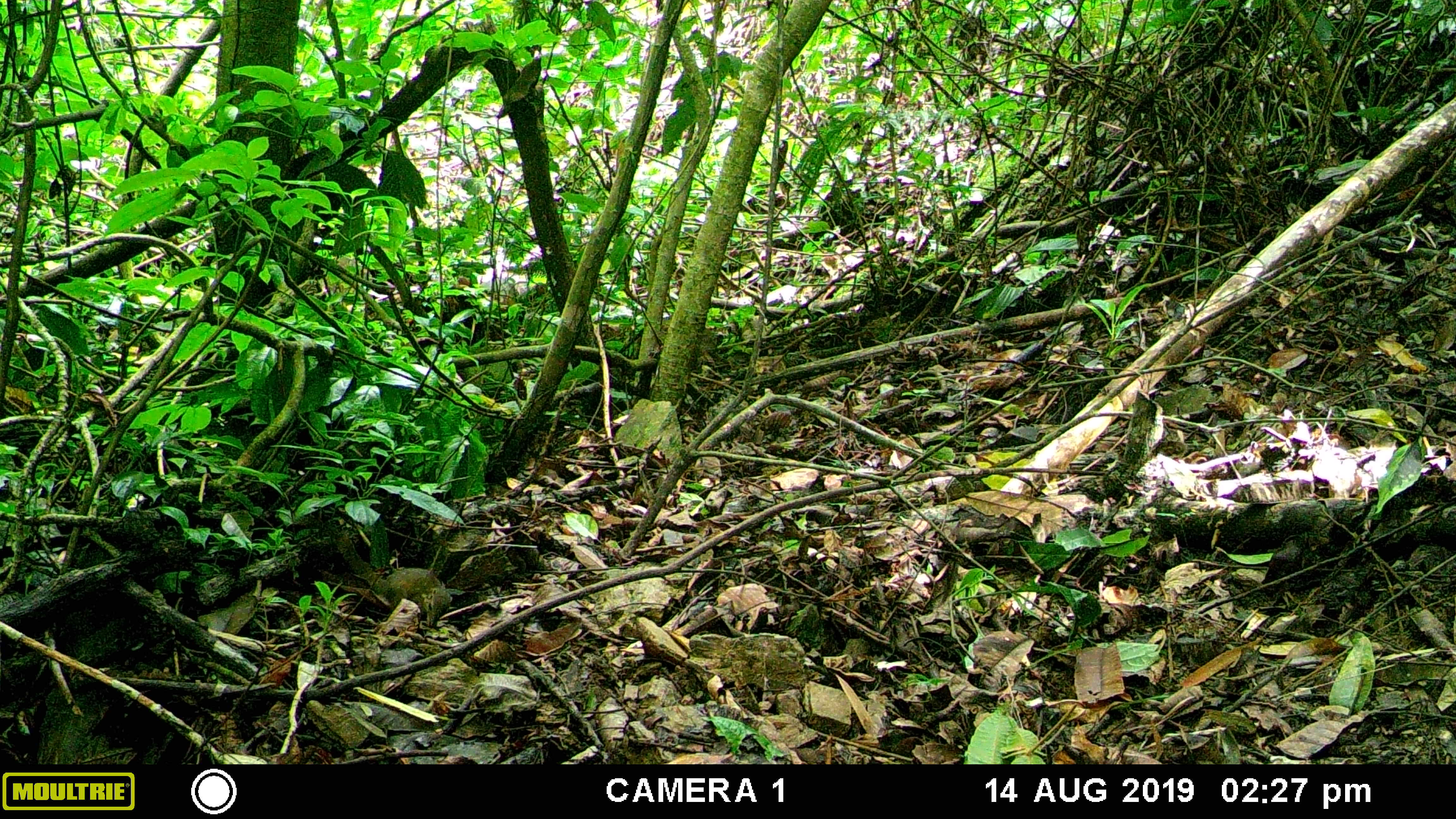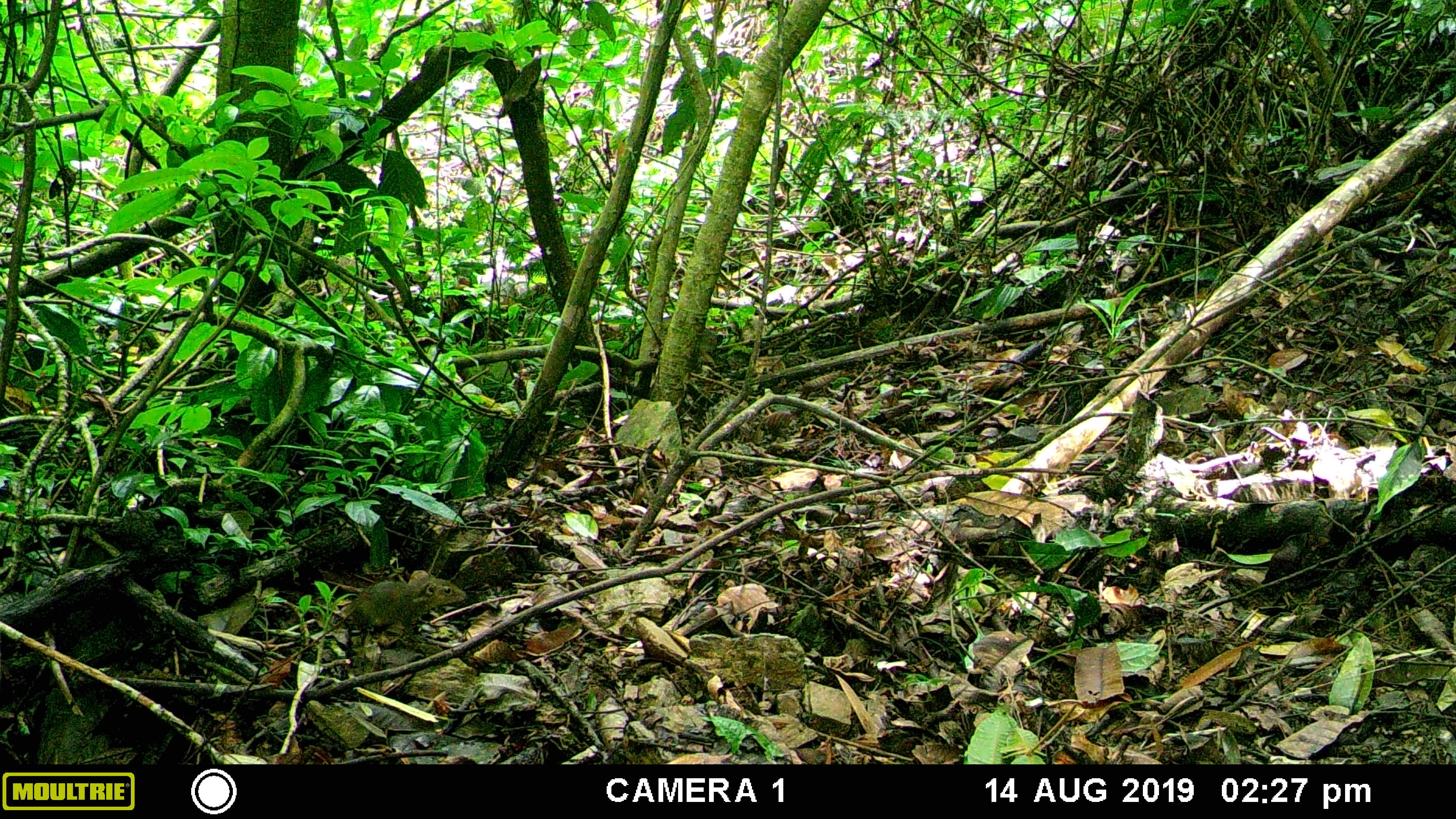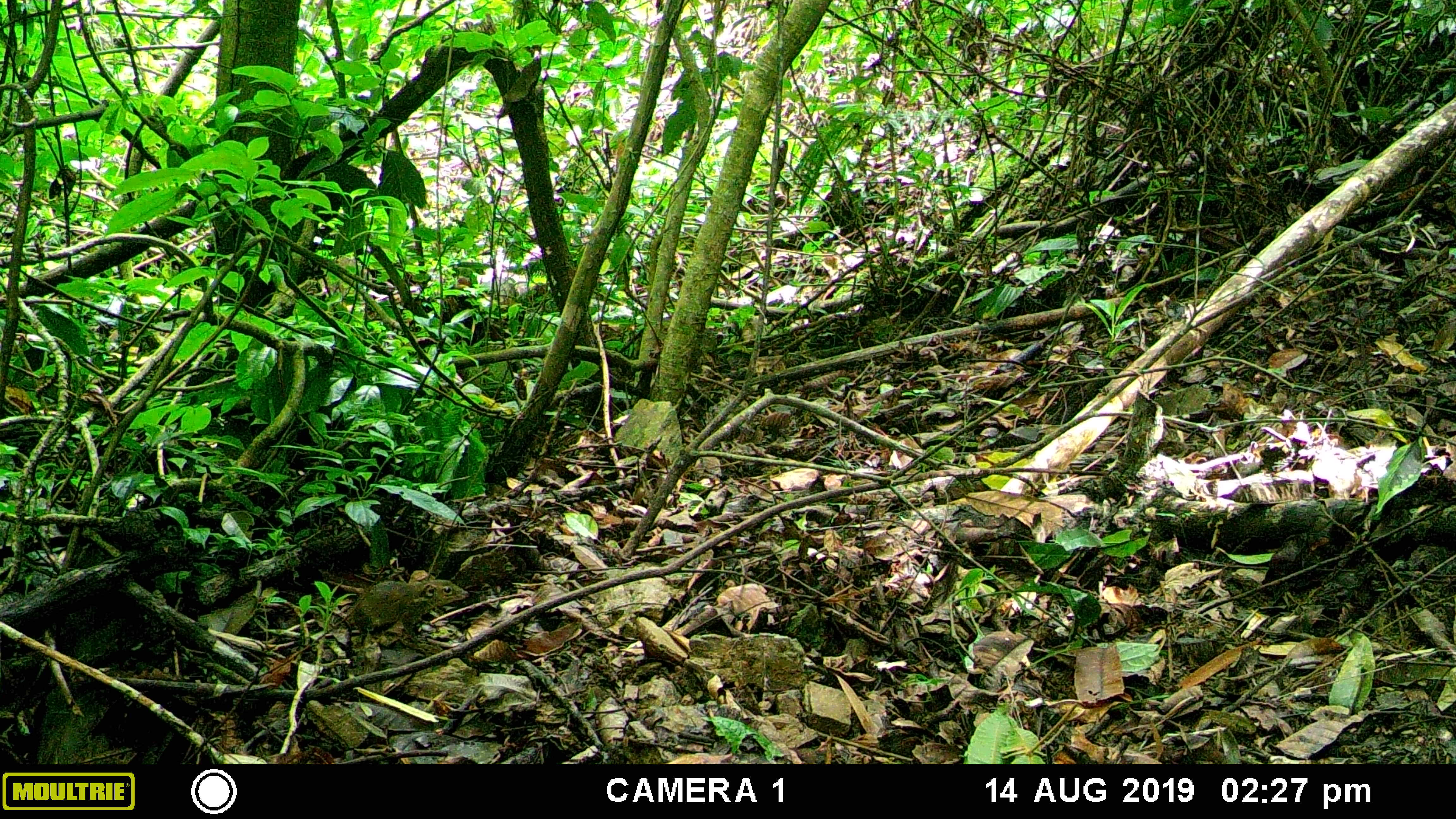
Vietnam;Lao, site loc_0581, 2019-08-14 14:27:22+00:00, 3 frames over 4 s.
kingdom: Animalia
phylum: Chordata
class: Mammalia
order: Scandentia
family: Tupaiidae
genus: Tupaia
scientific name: Tupaia belangeri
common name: northern treeshrew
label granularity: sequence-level